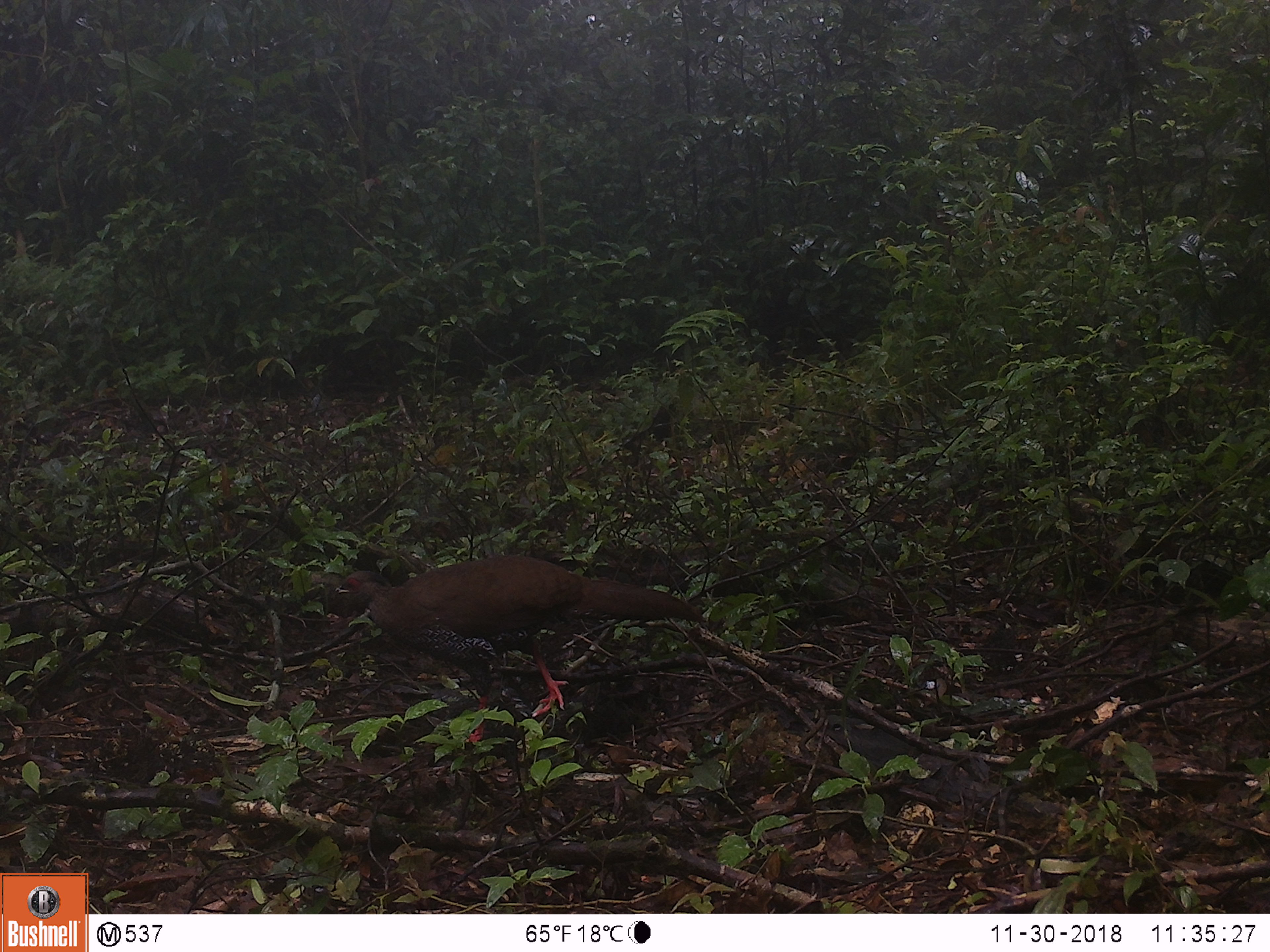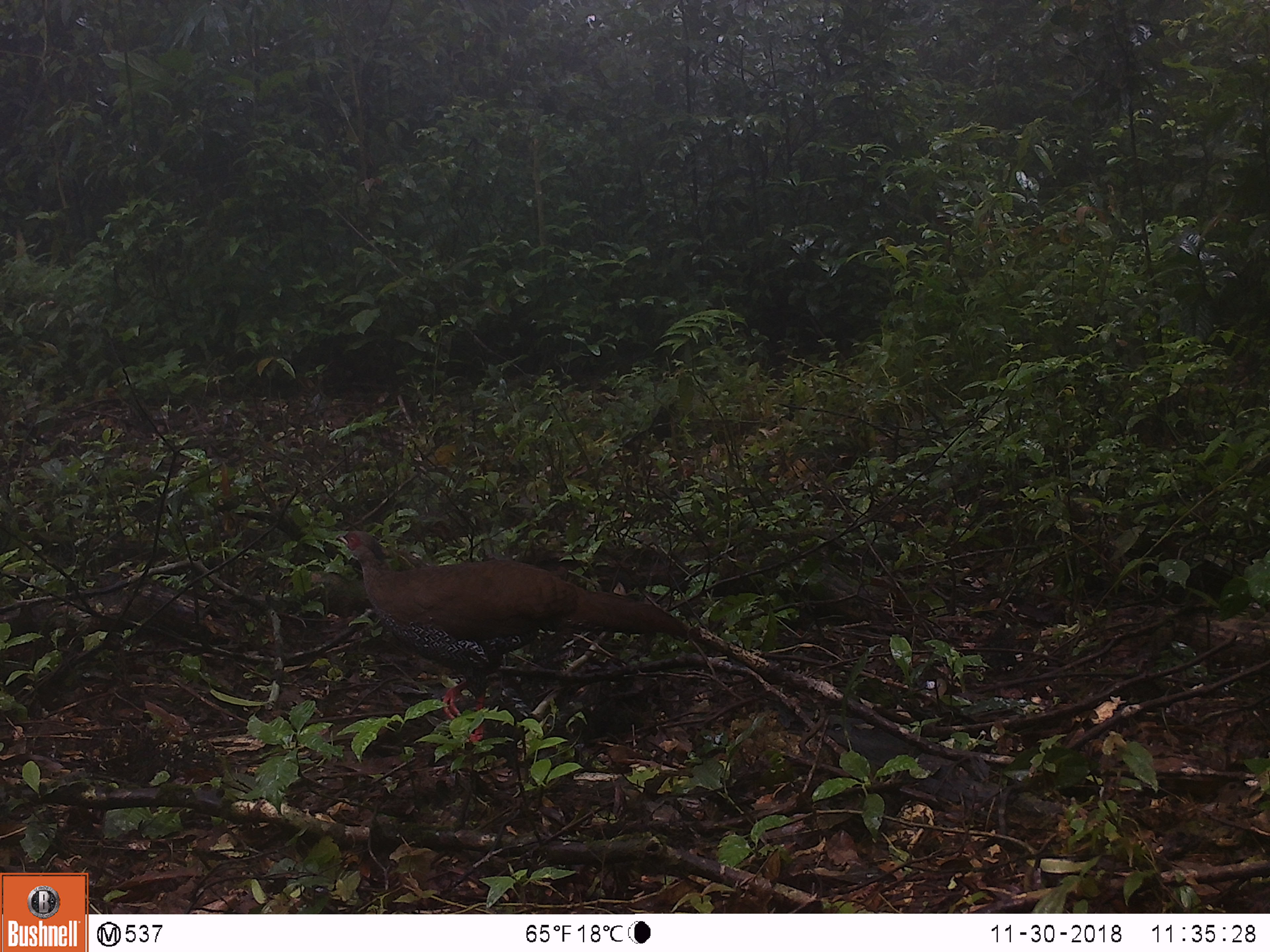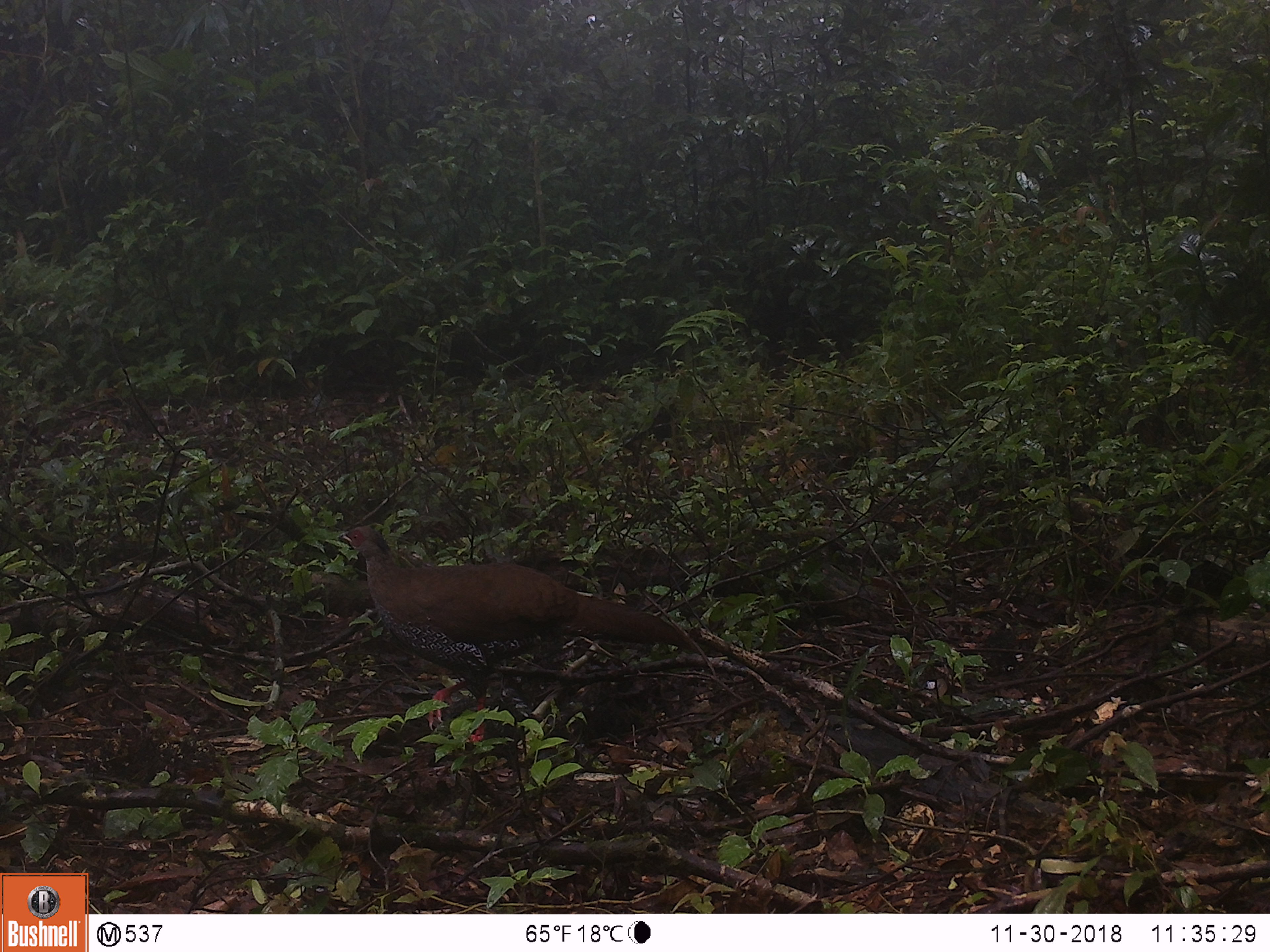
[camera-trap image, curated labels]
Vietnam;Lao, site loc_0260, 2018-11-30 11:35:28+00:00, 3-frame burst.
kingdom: Animalia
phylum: Chordata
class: Aves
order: Galliformes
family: Phasianidae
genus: Lophura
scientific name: Lophura nycthemera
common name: silver pheasant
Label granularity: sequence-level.